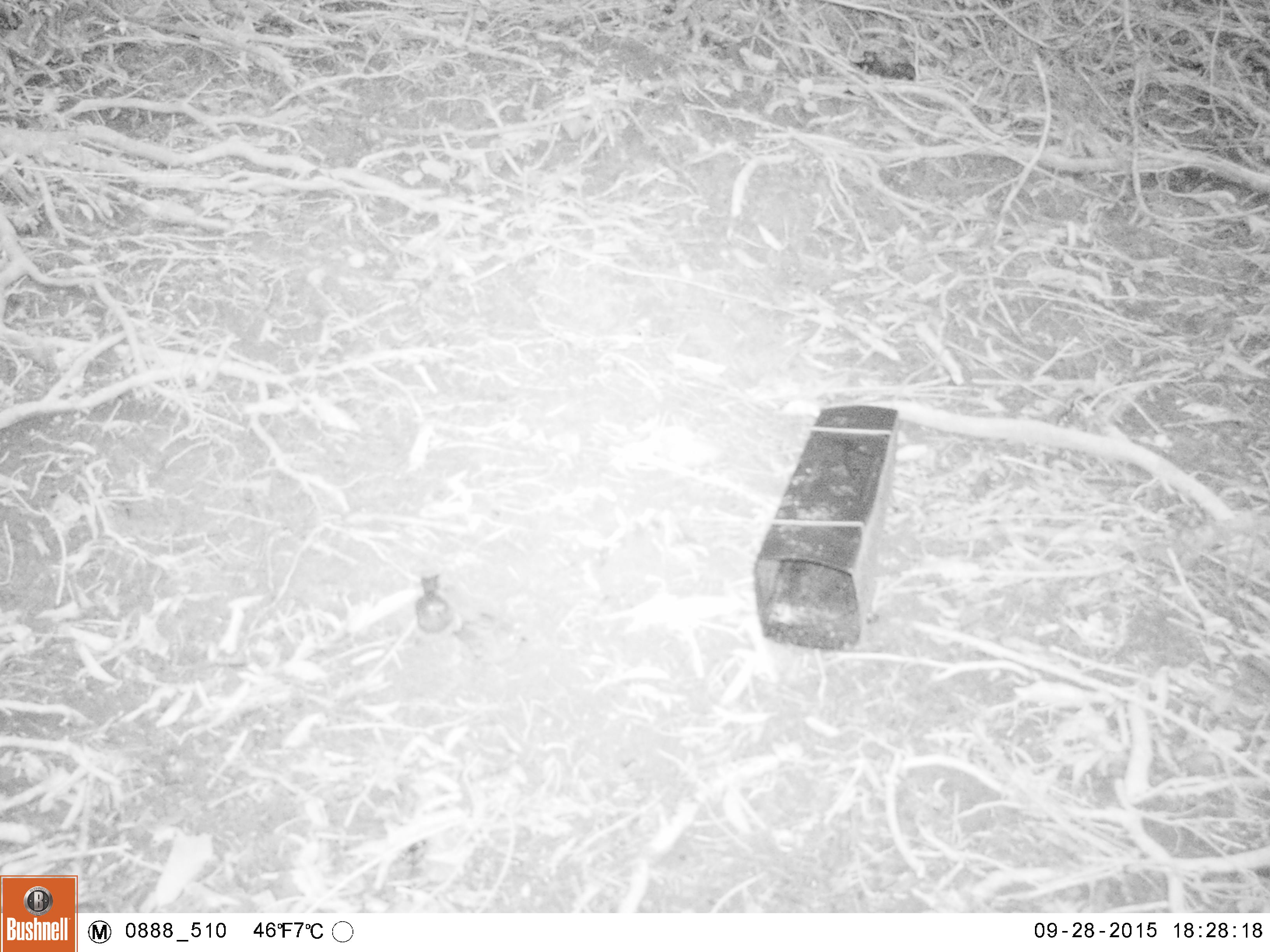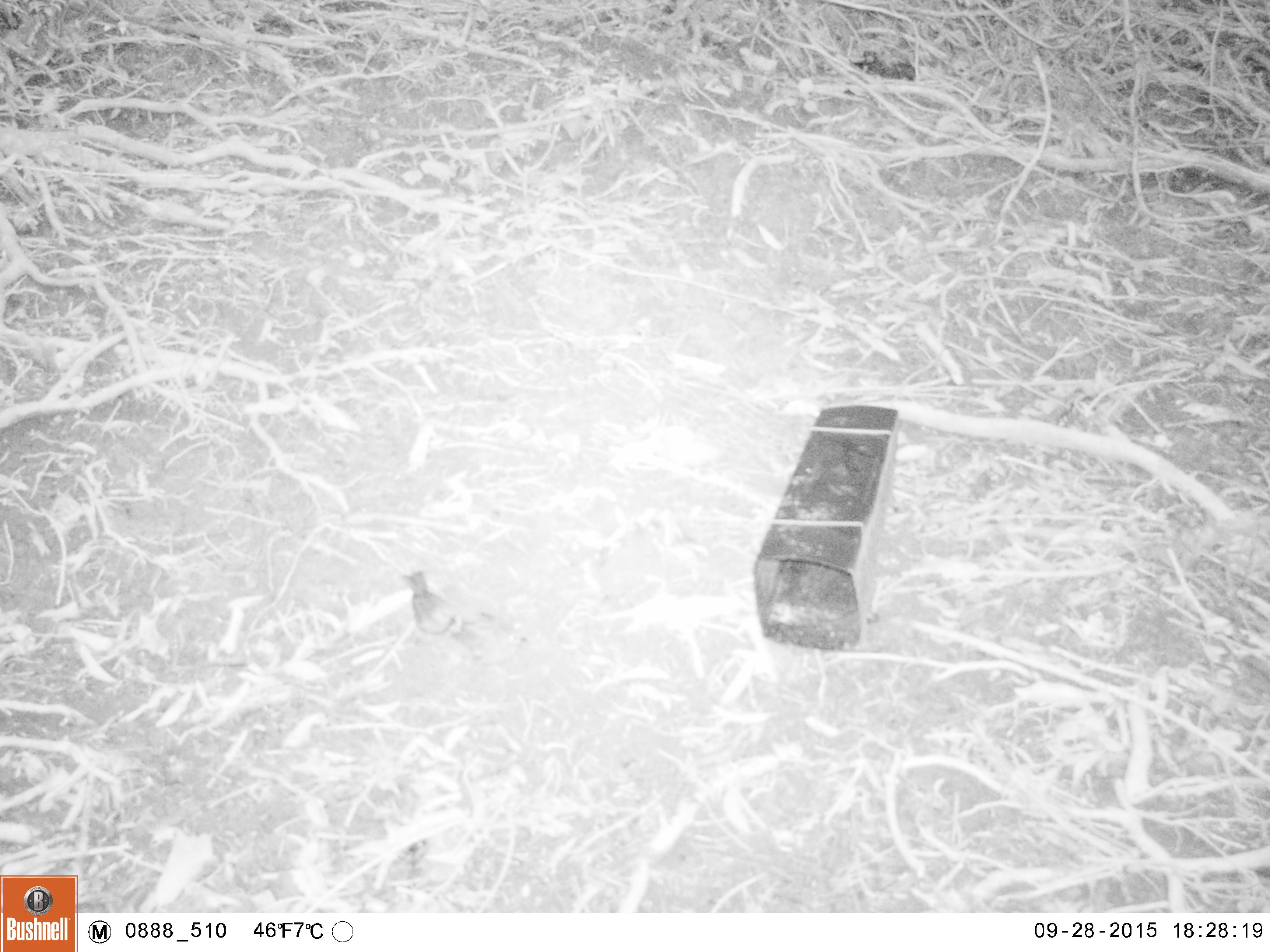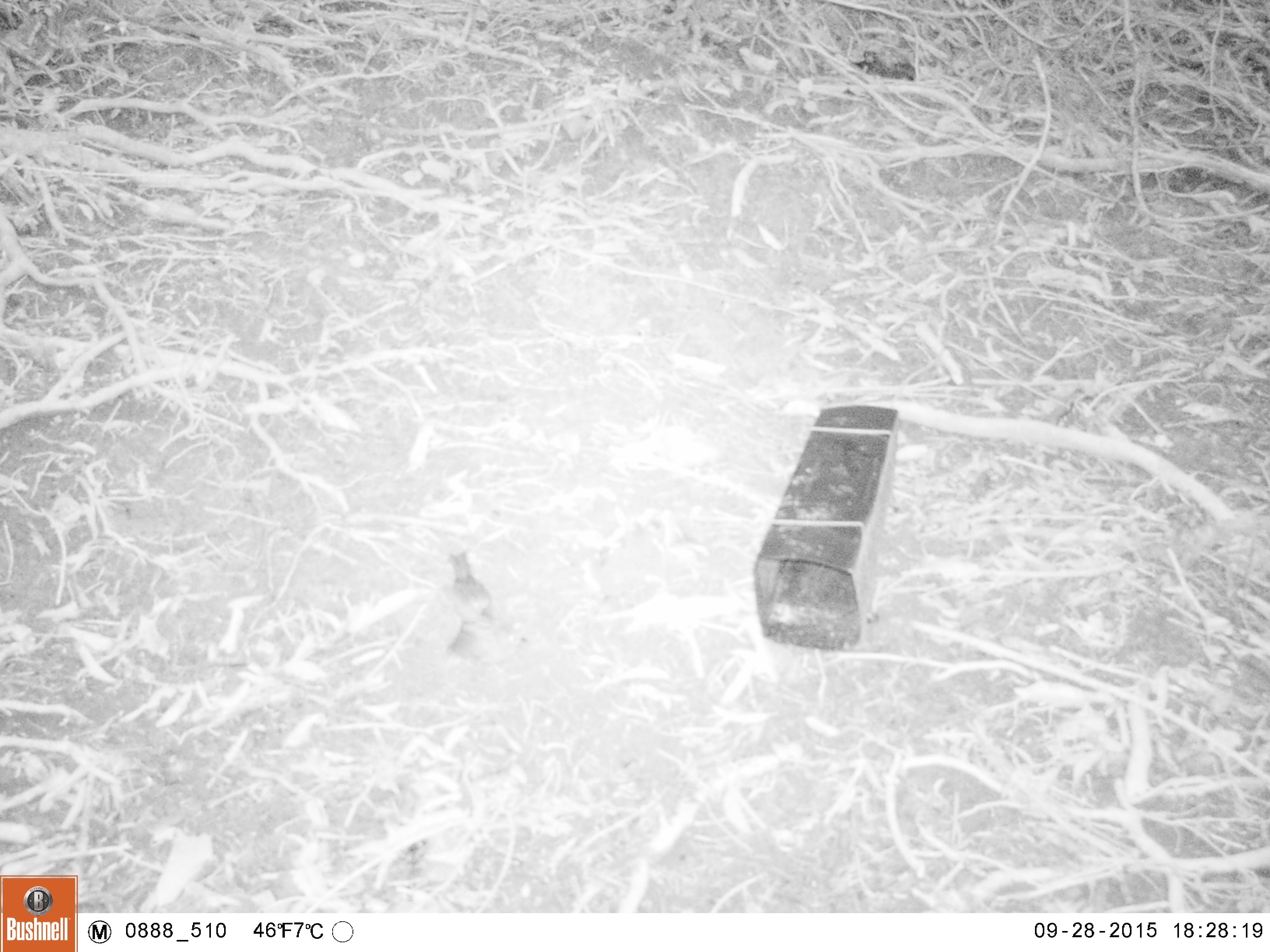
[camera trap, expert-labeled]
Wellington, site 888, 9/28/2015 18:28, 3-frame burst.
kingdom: Animalia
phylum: Chordata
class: Aves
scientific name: Aves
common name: bird